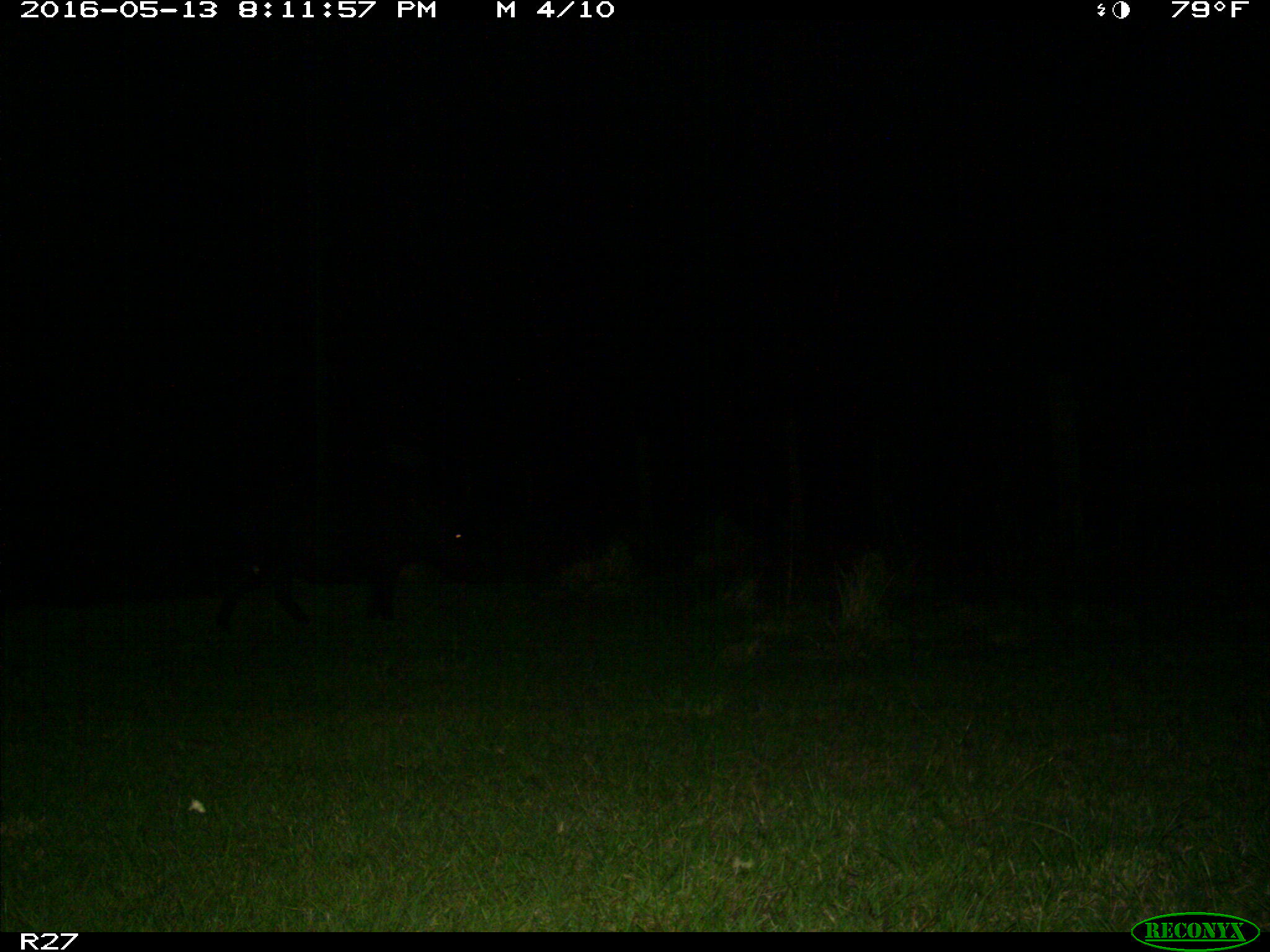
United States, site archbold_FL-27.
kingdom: Animalia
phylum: Chordata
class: Mammalia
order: Artiodactyla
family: Suidae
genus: Sus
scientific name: Sus scrofa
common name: wild boar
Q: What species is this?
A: Sus scrofa (wild boar).